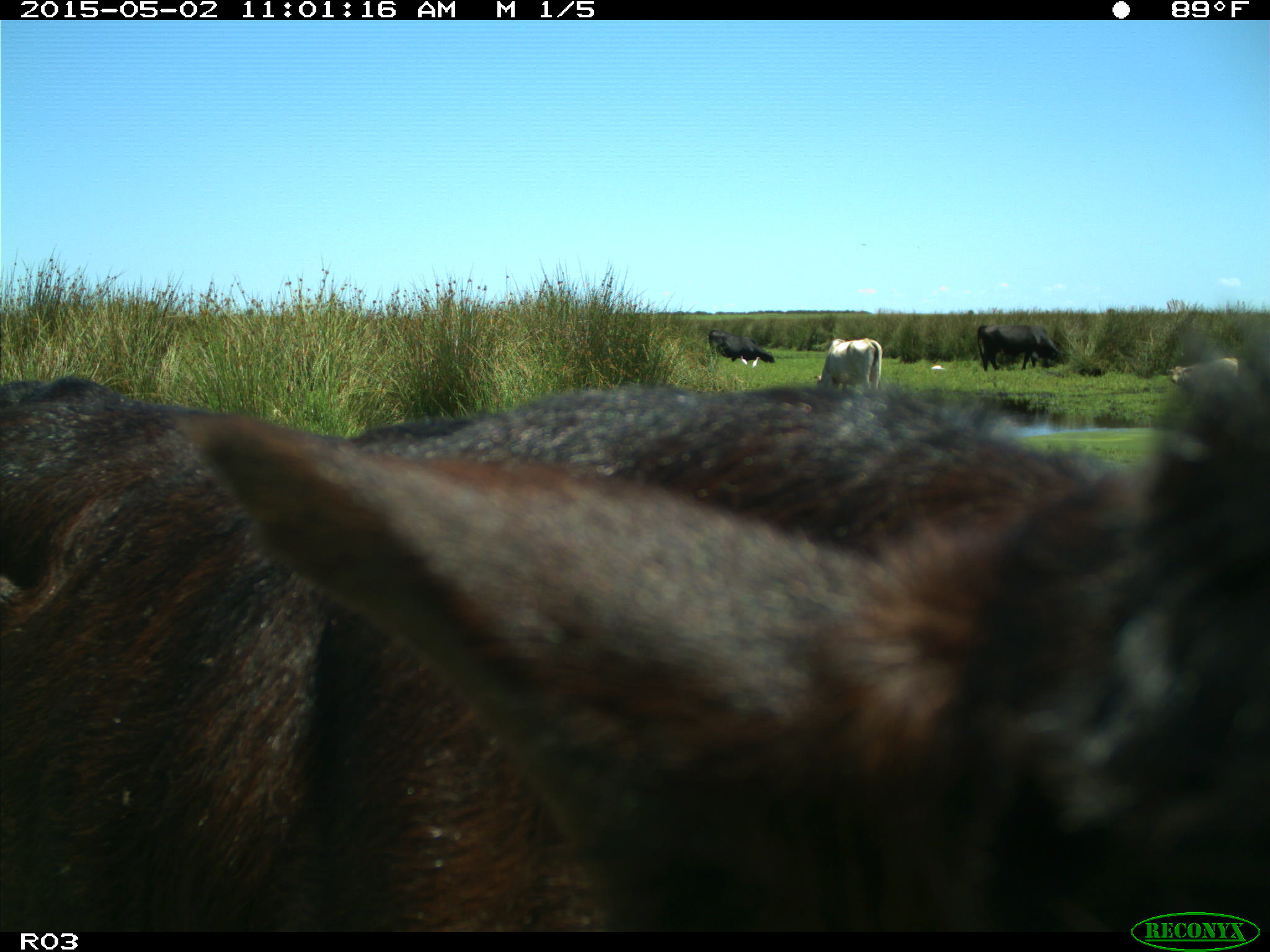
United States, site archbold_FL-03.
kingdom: Animalia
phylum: Chordata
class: Mammalia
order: Artiodactyla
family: Bovidae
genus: Bos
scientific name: Bos taurus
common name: domestic cow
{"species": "Bos taurus (domestic cow)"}